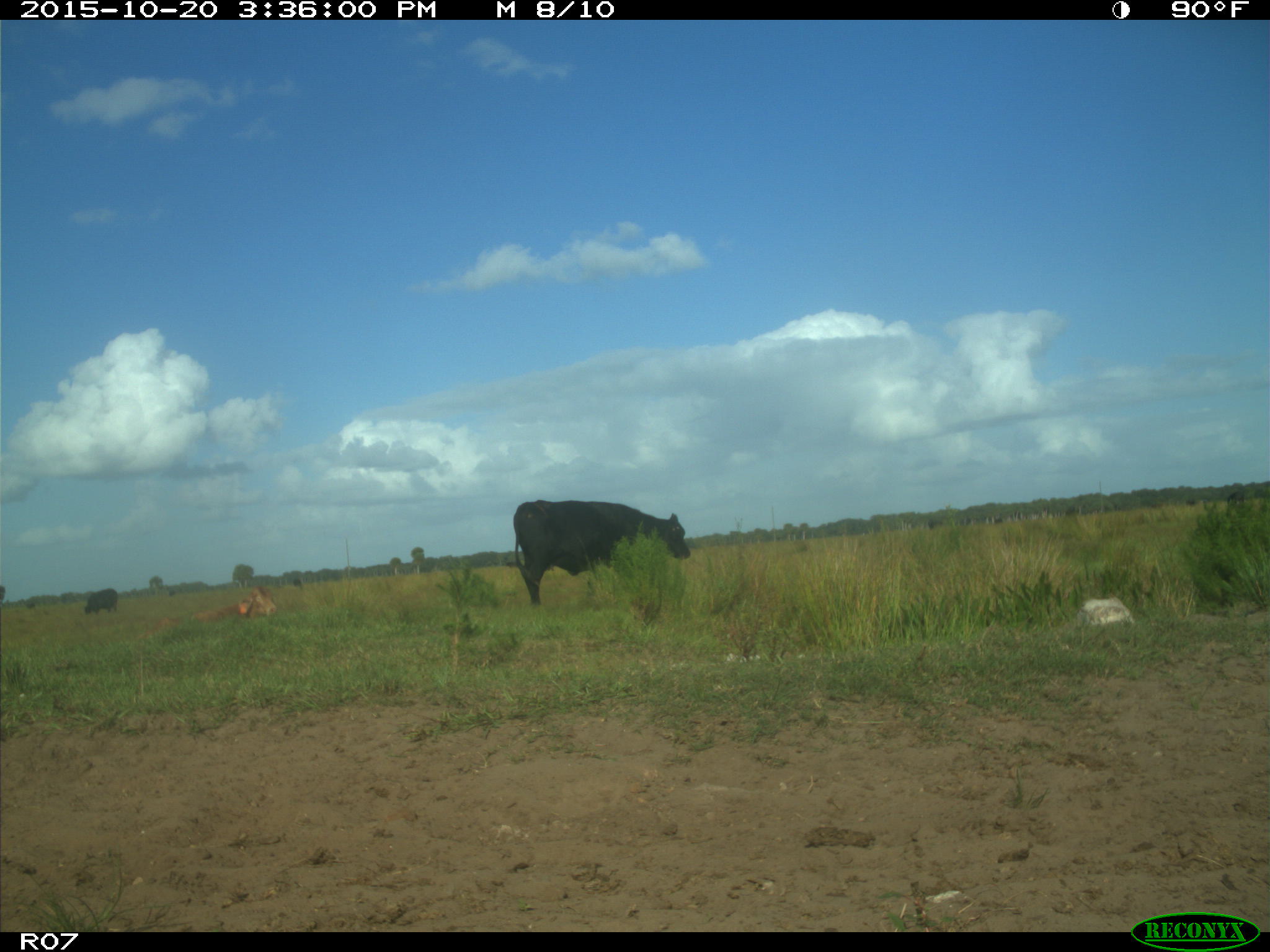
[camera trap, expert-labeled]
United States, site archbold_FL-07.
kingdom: Animalia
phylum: Chordata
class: Mammalia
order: Artiodactyla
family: Bovidae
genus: Bos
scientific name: Bos taurus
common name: domestic cow